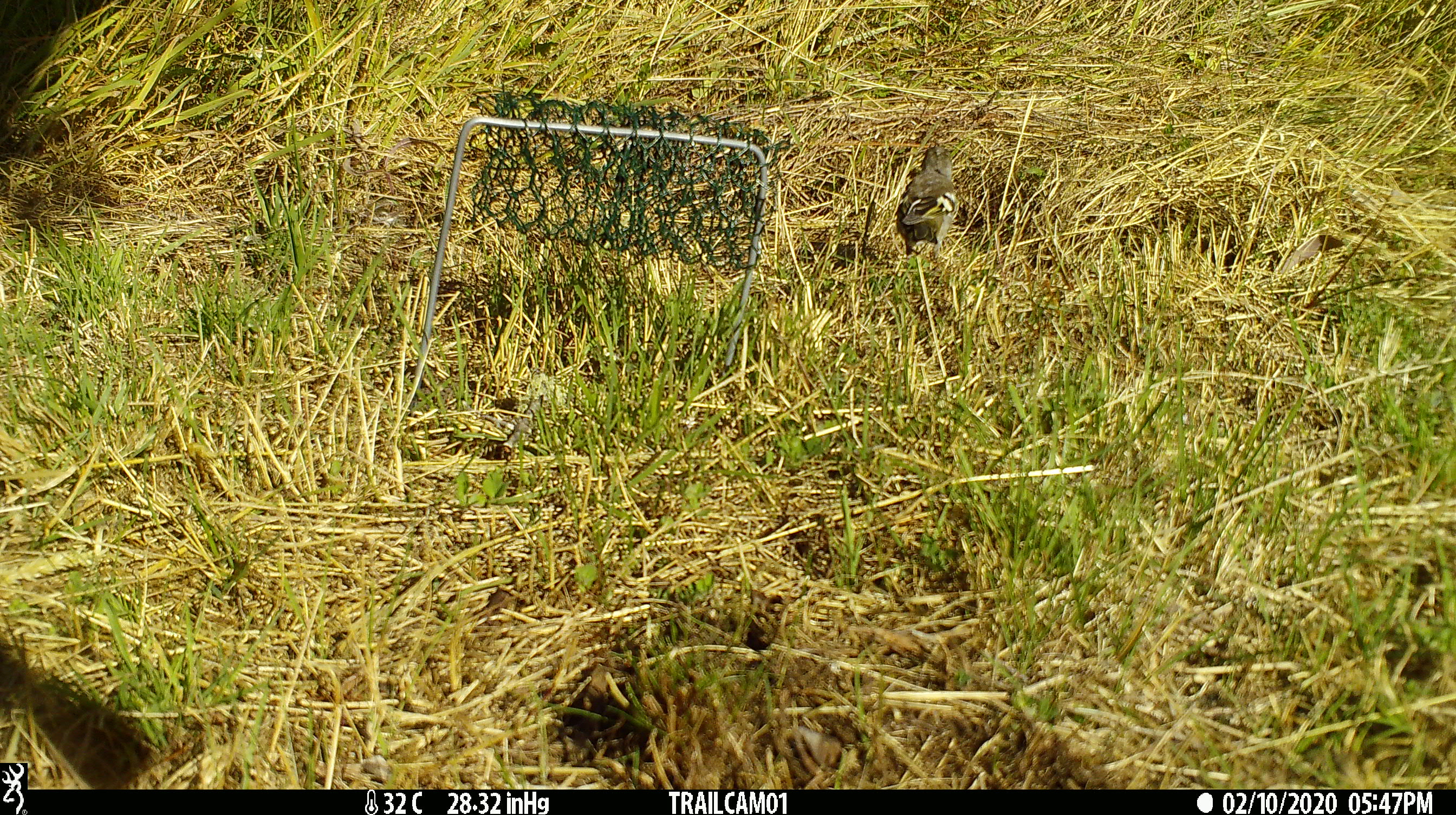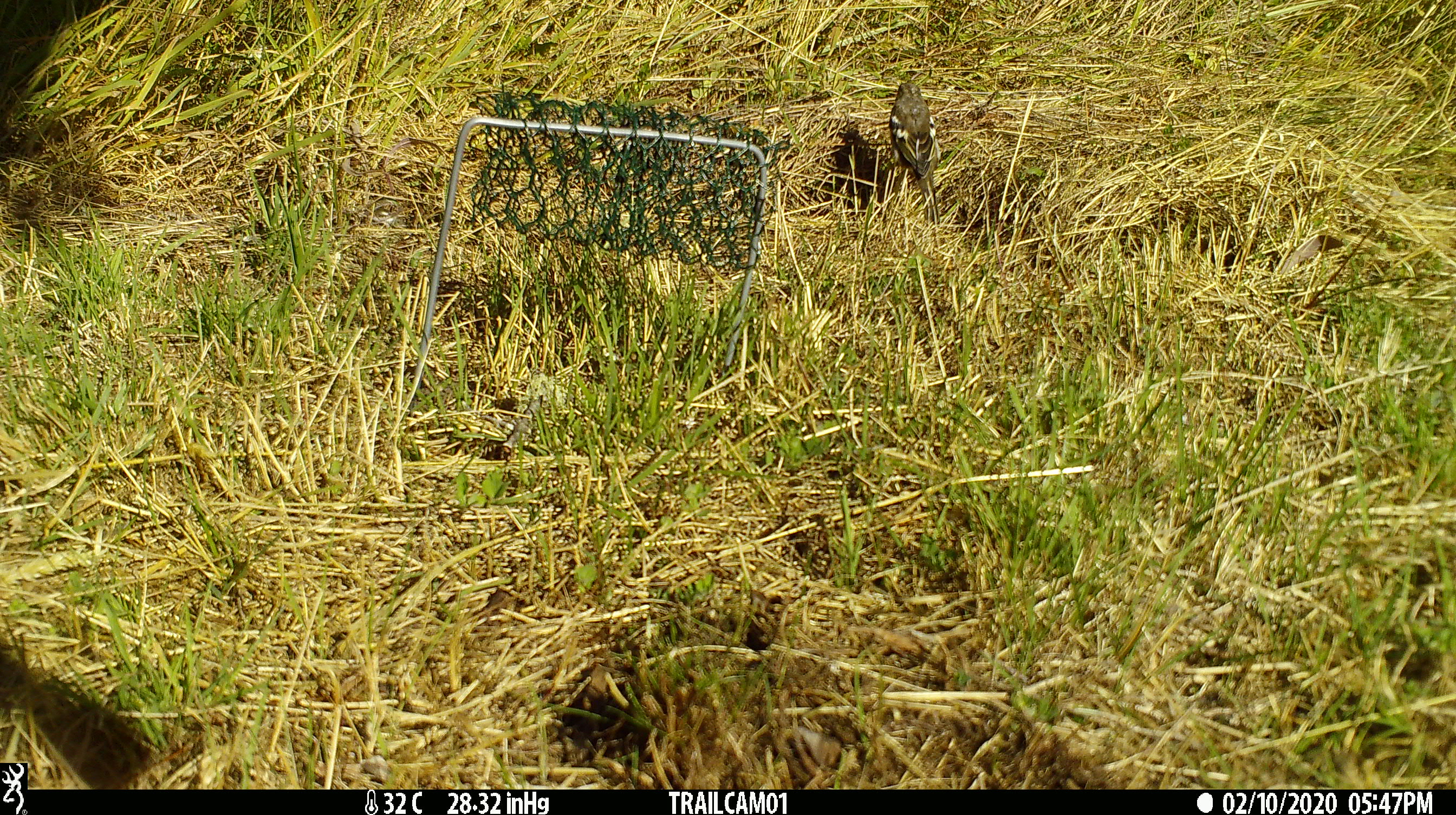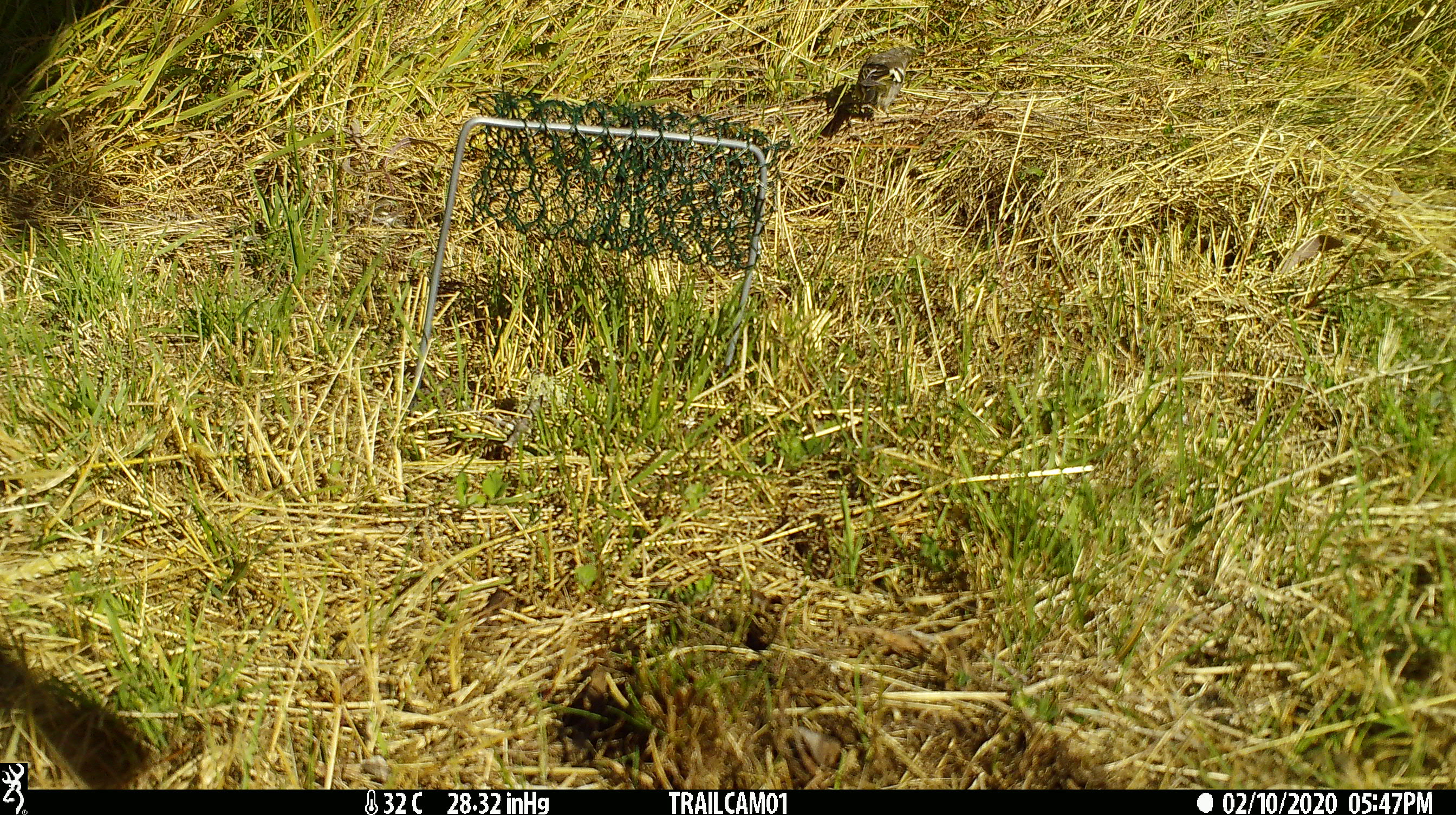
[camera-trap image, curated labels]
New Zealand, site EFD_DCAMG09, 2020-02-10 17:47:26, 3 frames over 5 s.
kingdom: Animalia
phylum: Chordata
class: Aves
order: Passeriformes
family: Fringillidae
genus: Fringilla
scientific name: Fringilla coelebs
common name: common chaffinch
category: chaffinch